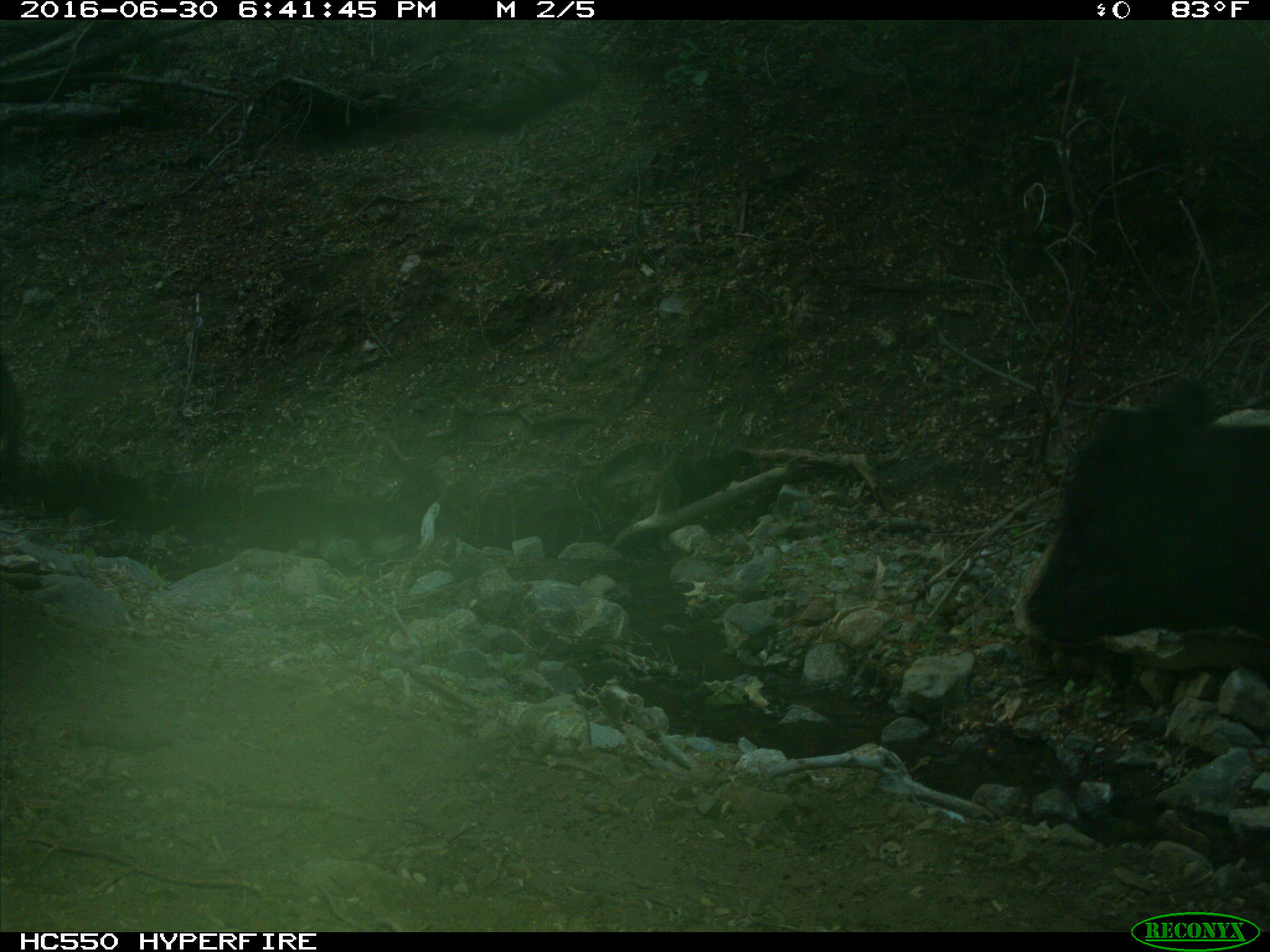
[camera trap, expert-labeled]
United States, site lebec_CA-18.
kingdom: Animalia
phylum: Chordata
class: Mammalia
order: Artiodactyla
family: Bovidae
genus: Bos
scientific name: Bos taurus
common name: domestic cow